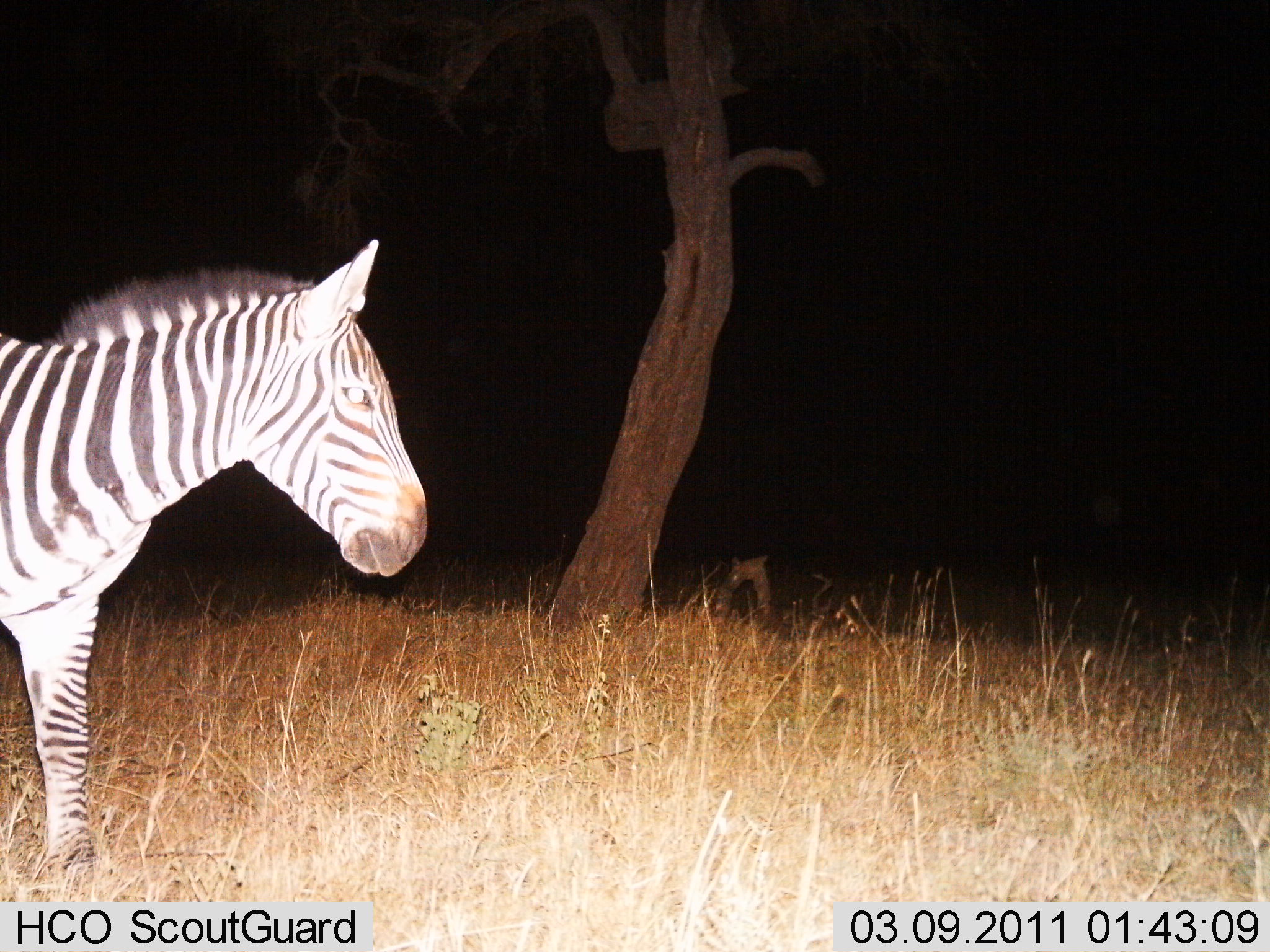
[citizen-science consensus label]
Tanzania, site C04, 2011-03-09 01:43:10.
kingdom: Animalia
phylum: Chordata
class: Mammalia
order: Perissodactyla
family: Equidae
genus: Equus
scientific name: Equus quagga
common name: plains zebra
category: zebra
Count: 1.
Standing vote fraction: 85%.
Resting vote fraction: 0%.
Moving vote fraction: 15%.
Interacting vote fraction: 0%.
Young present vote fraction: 0%.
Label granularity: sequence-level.